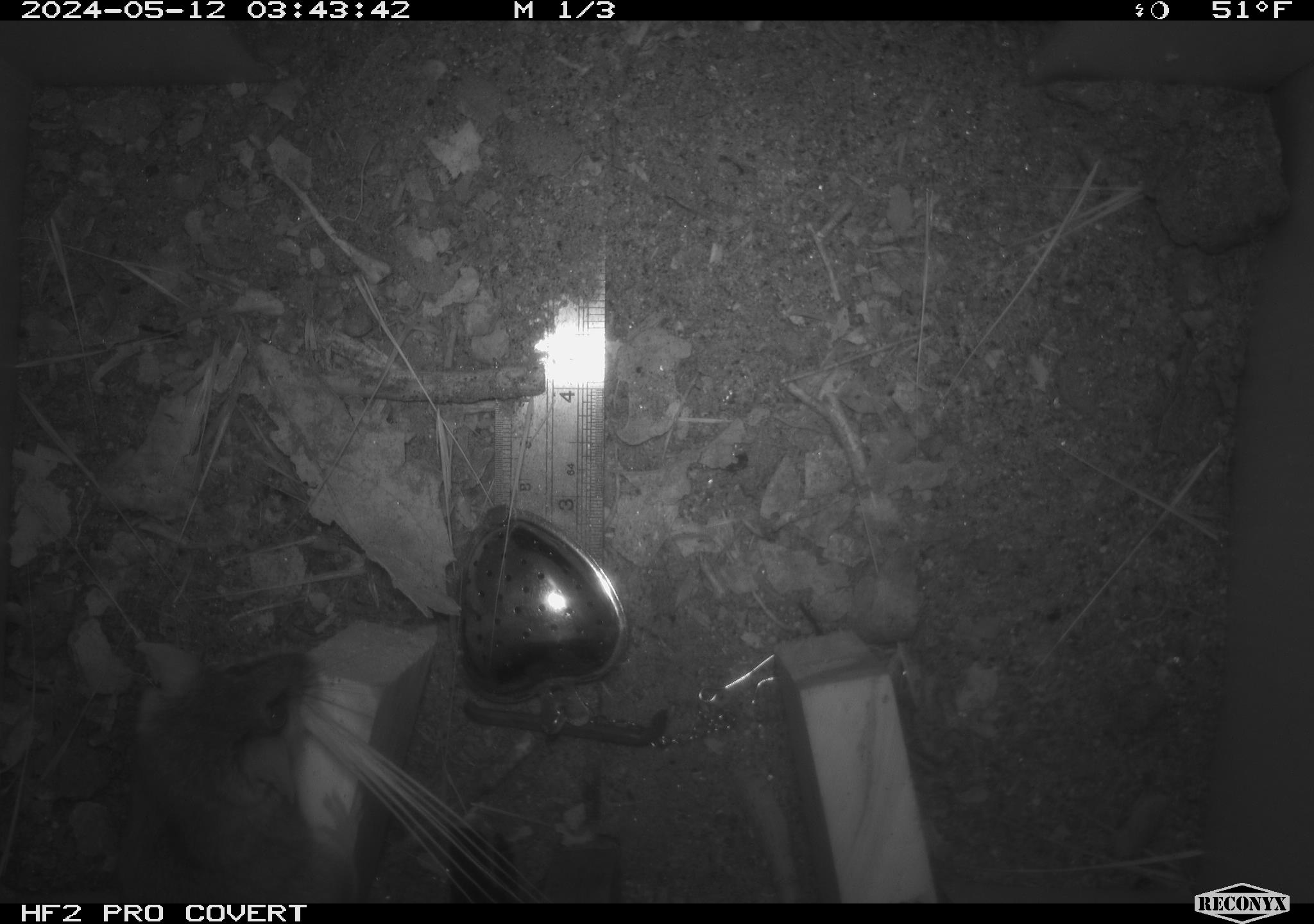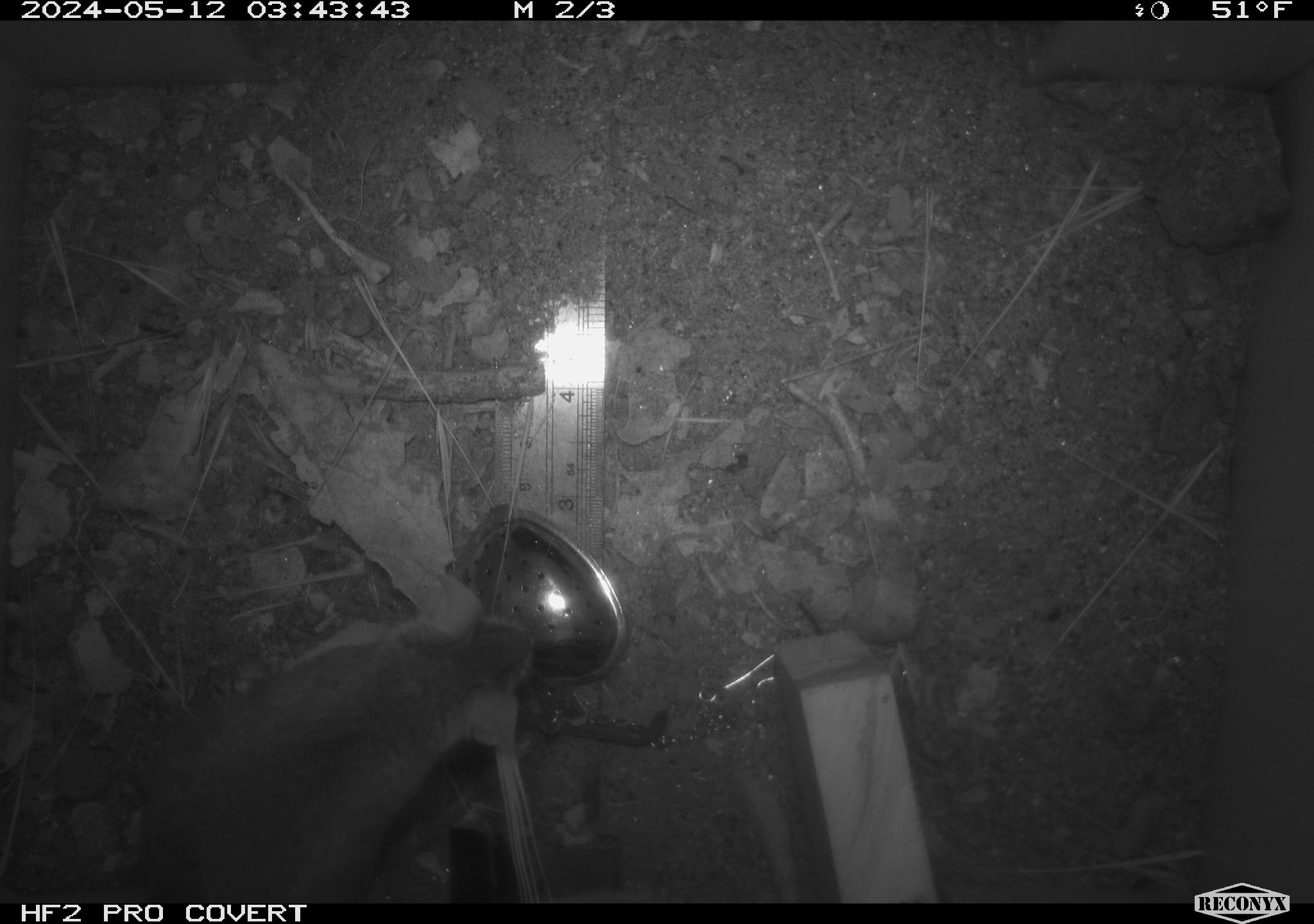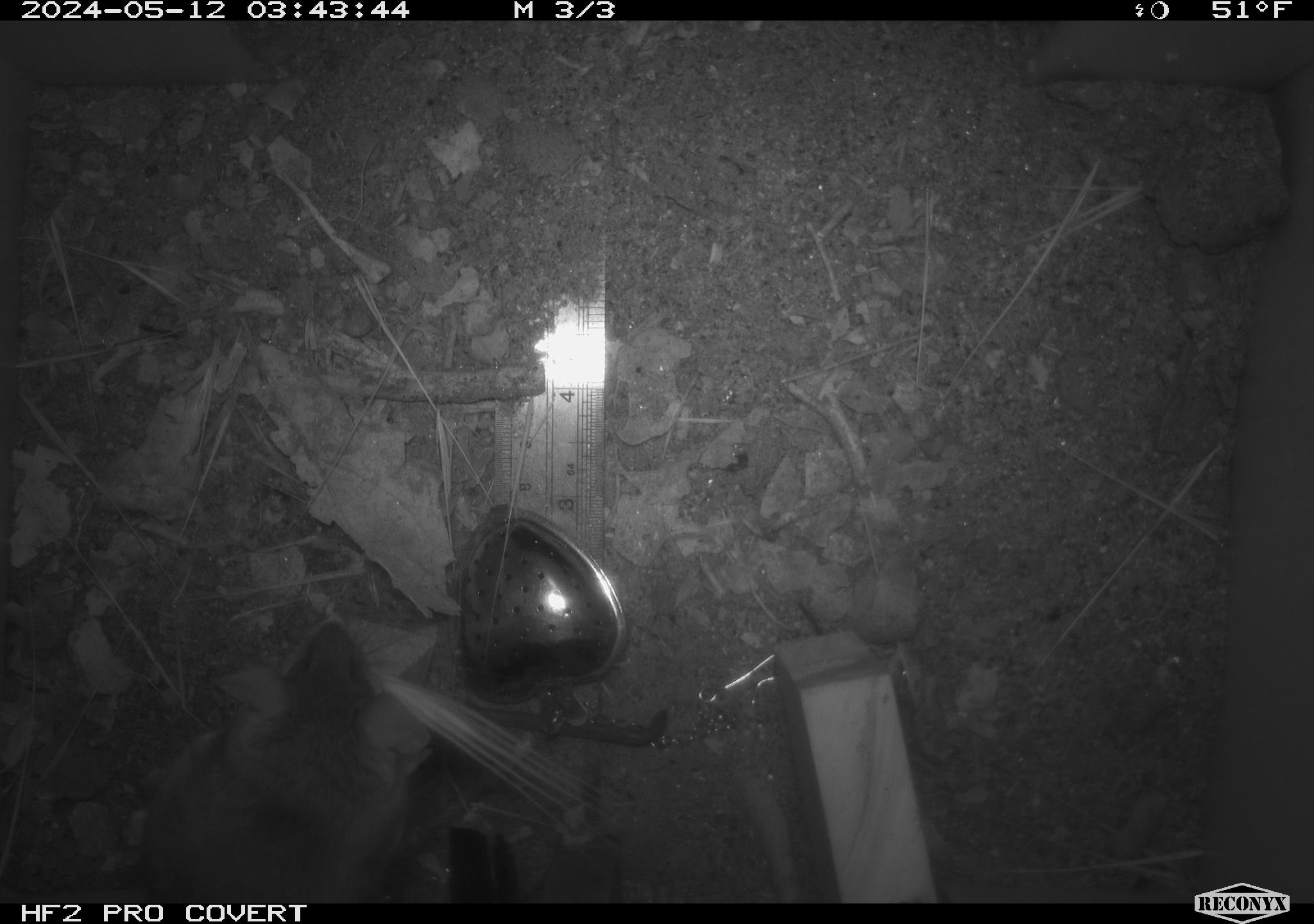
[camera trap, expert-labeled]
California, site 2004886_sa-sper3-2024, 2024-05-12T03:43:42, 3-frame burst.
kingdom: Animalia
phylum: Chordata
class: Mammalia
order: Rodentia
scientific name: Rodentia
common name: mouse species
Mouse species (Rodentia).